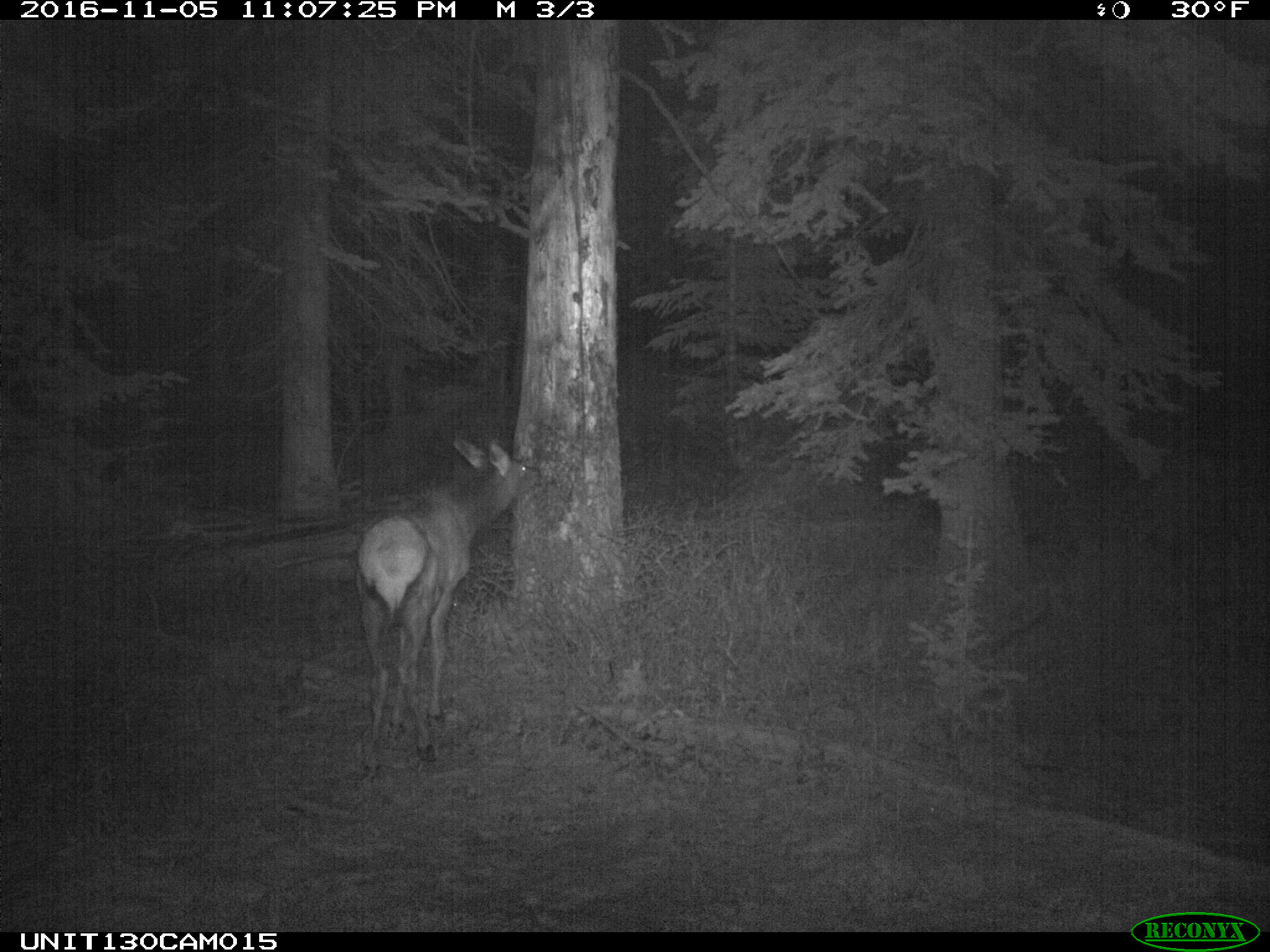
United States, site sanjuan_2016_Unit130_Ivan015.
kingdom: Animalia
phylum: Chordata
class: Mammalia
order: Artiodactyla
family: Cervidae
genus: Cervus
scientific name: Cervus elaphus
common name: red deer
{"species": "Cervus elaphus (red deer)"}